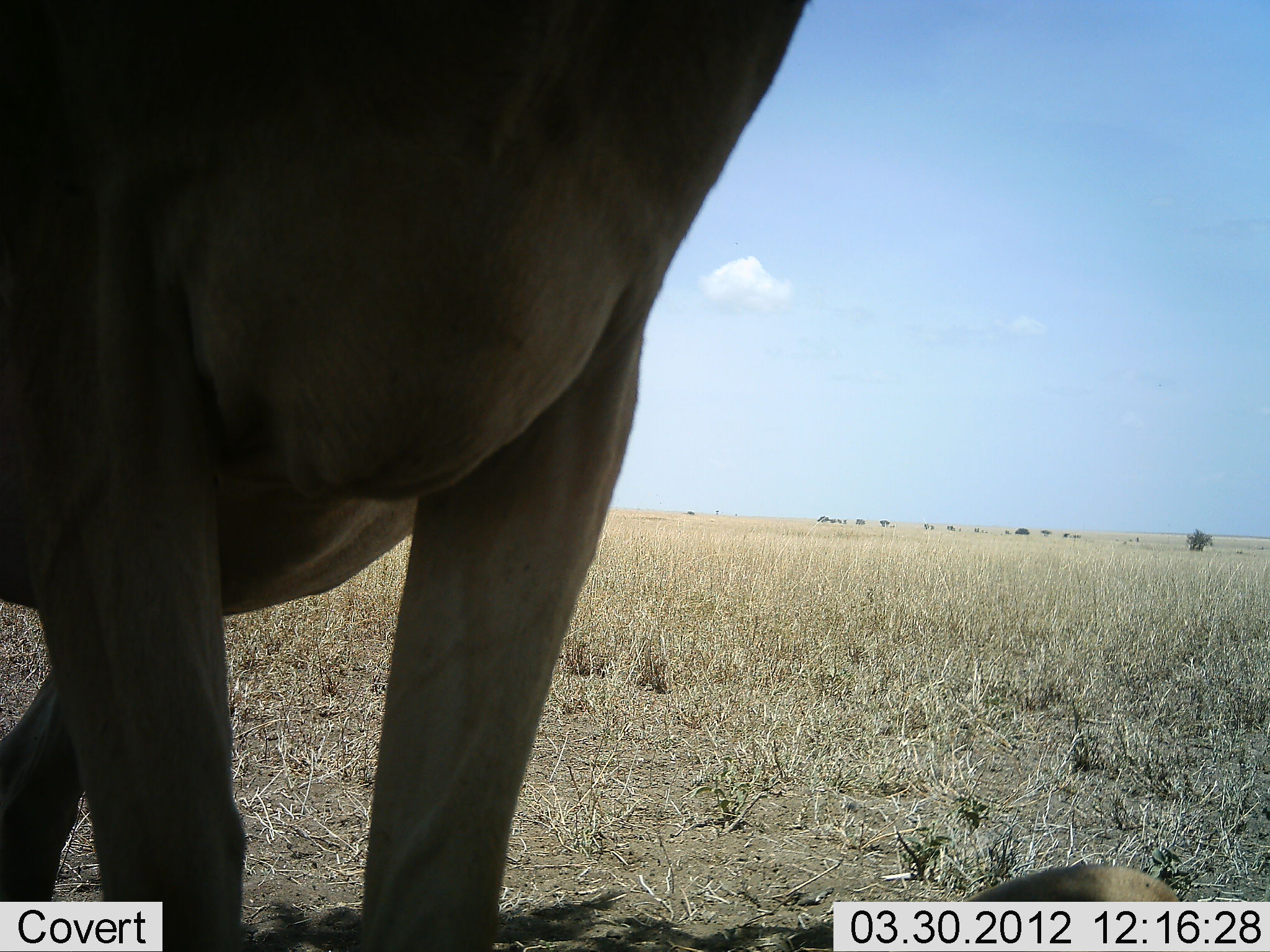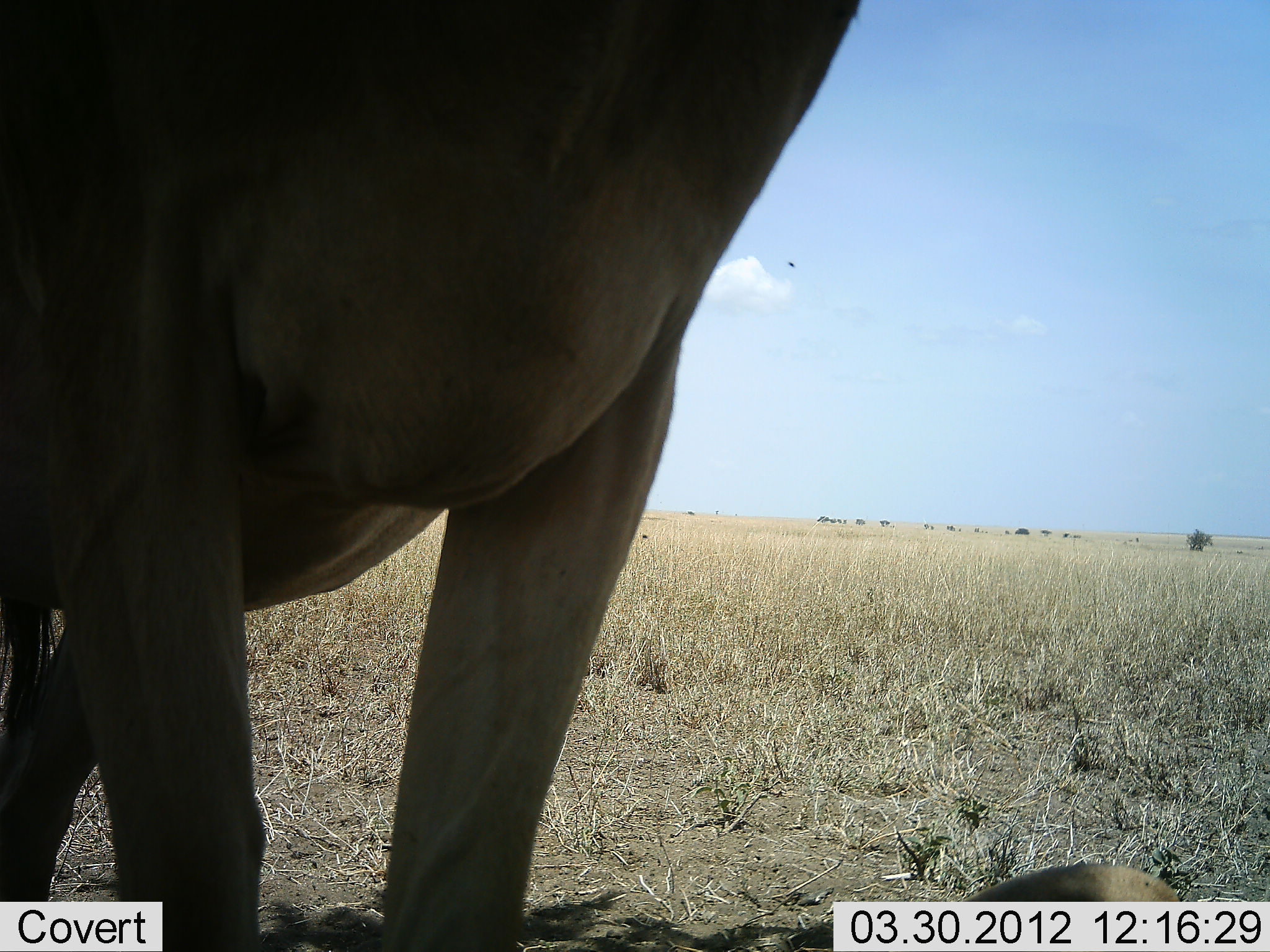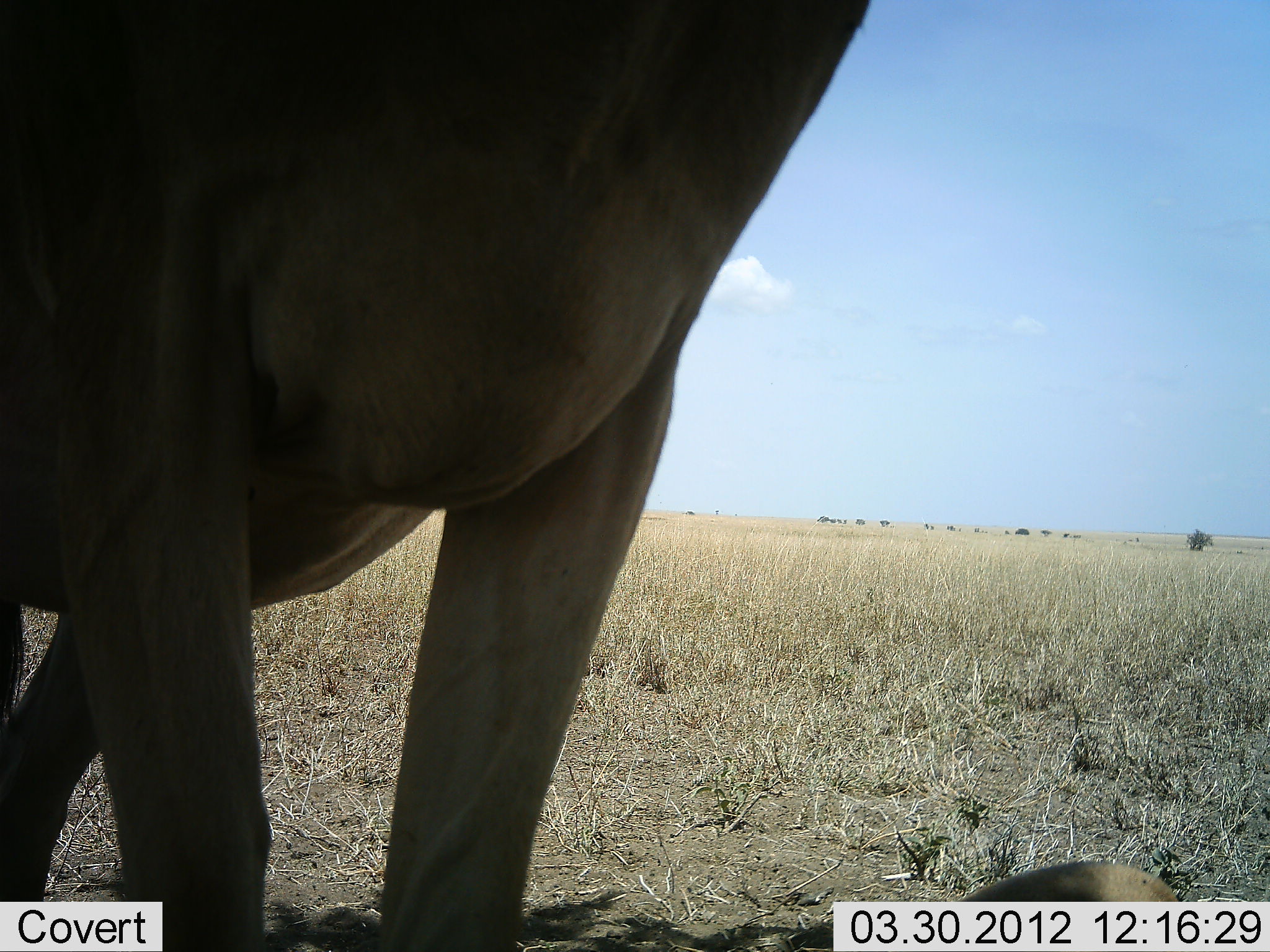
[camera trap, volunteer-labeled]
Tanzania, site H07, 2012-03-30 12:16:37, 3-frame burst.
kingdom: Animalia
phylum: Chordata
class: Mammalia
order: Artiodactyla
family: Bovidae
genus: Alcelaphus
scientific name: Alcelaphus buselaphus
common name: hartebeest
Hartebeest (Alcelaphus buselaphus), count 2. Behavior (volunteer vote fractions): standing 94%, resting 59%, moving 0%, interacting 0%. Young present (vote fraction): 6%. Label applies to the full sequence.